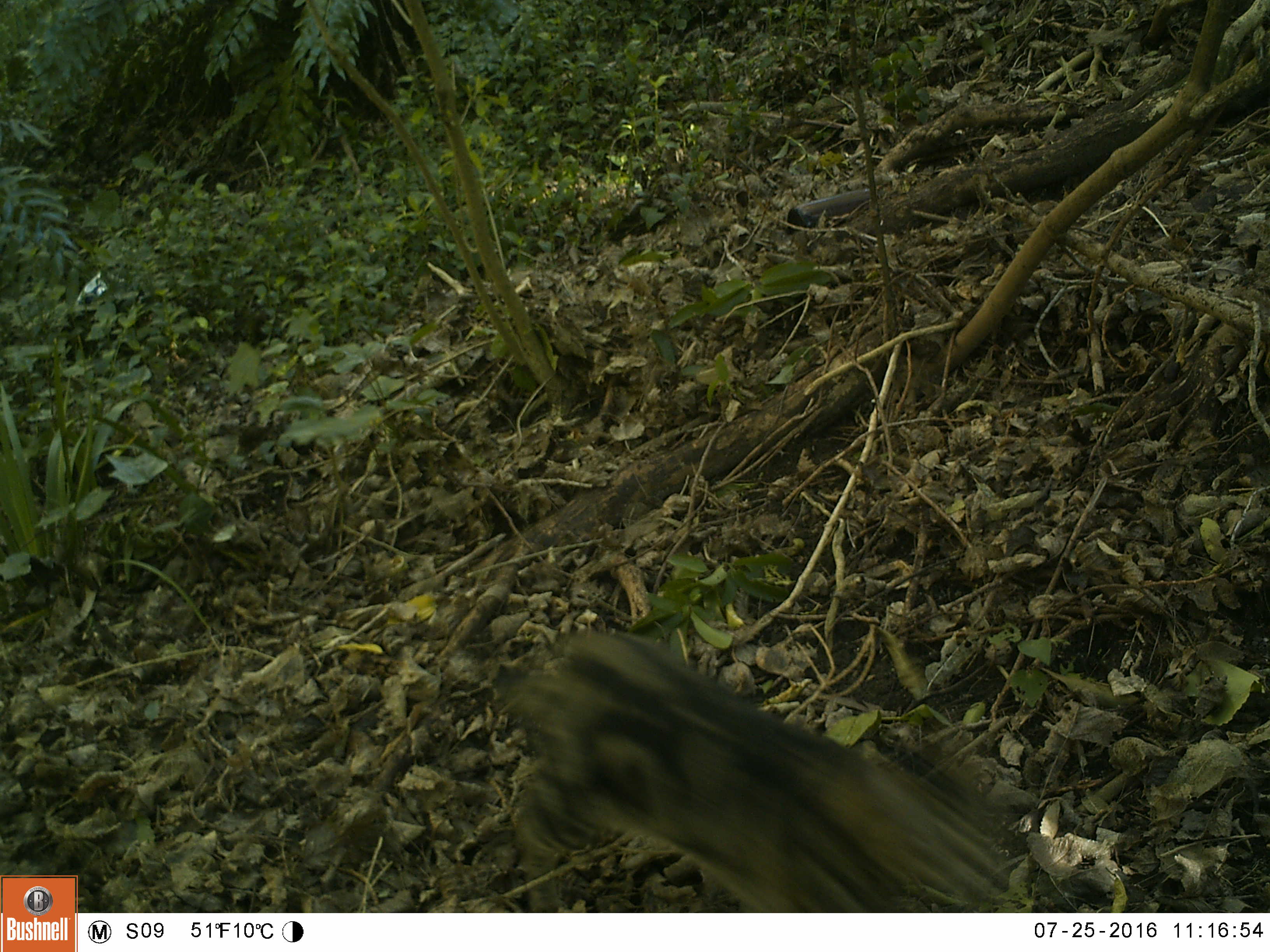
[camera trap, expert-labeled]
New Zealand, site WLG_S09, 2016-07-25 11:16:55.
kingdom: Animalia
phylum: Chordata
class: Mammalia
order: Carnivora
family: Felidae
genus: Felis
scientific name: Felis catus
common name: domestic cat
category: cat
Cat (domestic cat) (Felis catus).